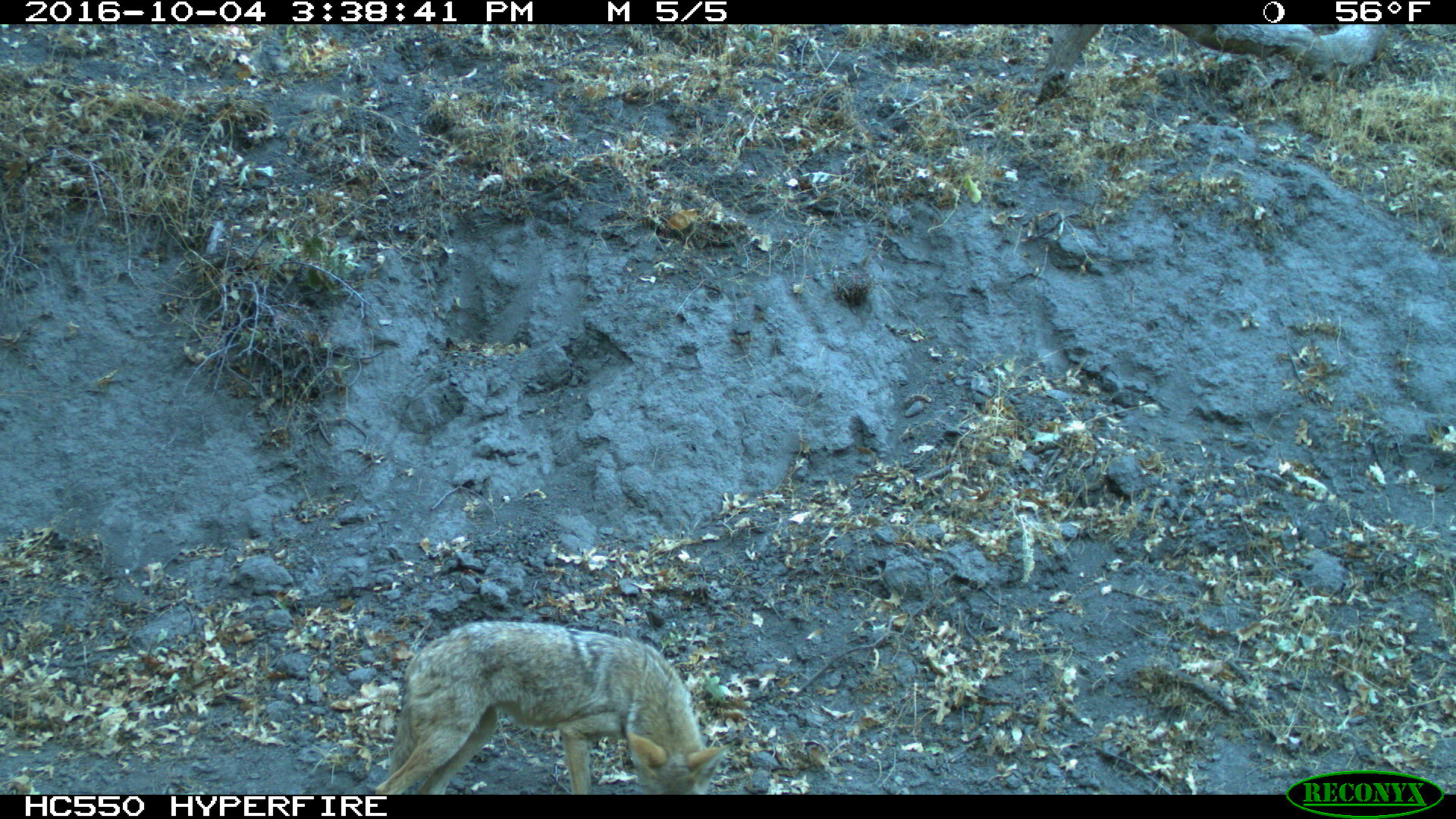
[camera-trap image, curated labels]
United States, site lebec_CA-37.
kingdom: Animalia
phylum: Chordata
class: Mammalia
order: Carnivora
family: Canidae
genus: Canis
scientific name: Canis latrans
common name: coyote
Canis latrans (coyote).